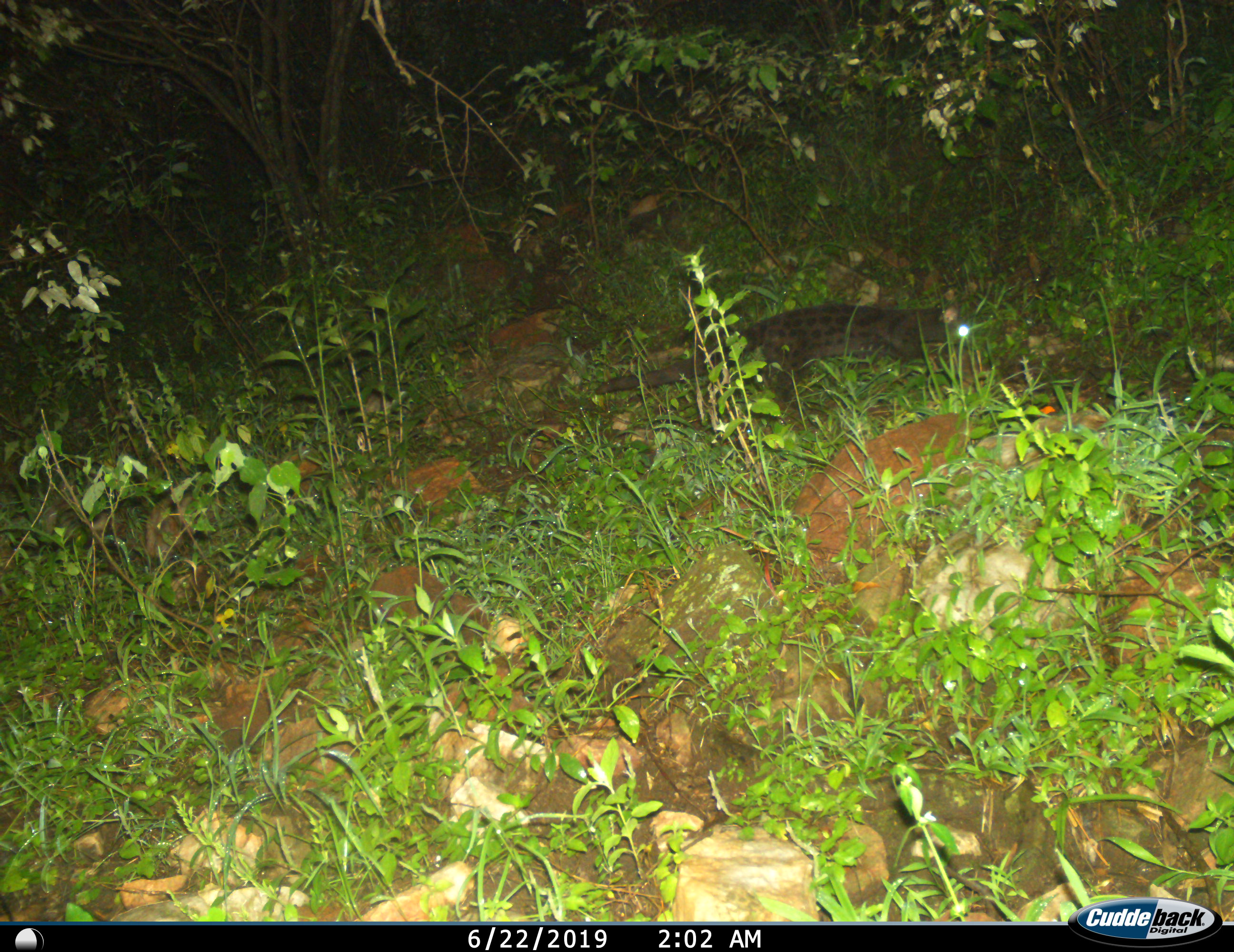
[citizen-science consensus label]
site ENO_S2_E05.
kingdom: Animalia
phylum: Chordata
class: Mammalia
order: Carnivora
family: Viverridae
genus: Genetta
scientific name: Genetta genetta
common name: small-spotted genet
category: genetcommonsmallspotted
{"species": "genetcommonsmallspotted (small-spotted genet) (Genetta genetta)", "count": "1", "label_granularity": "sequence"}